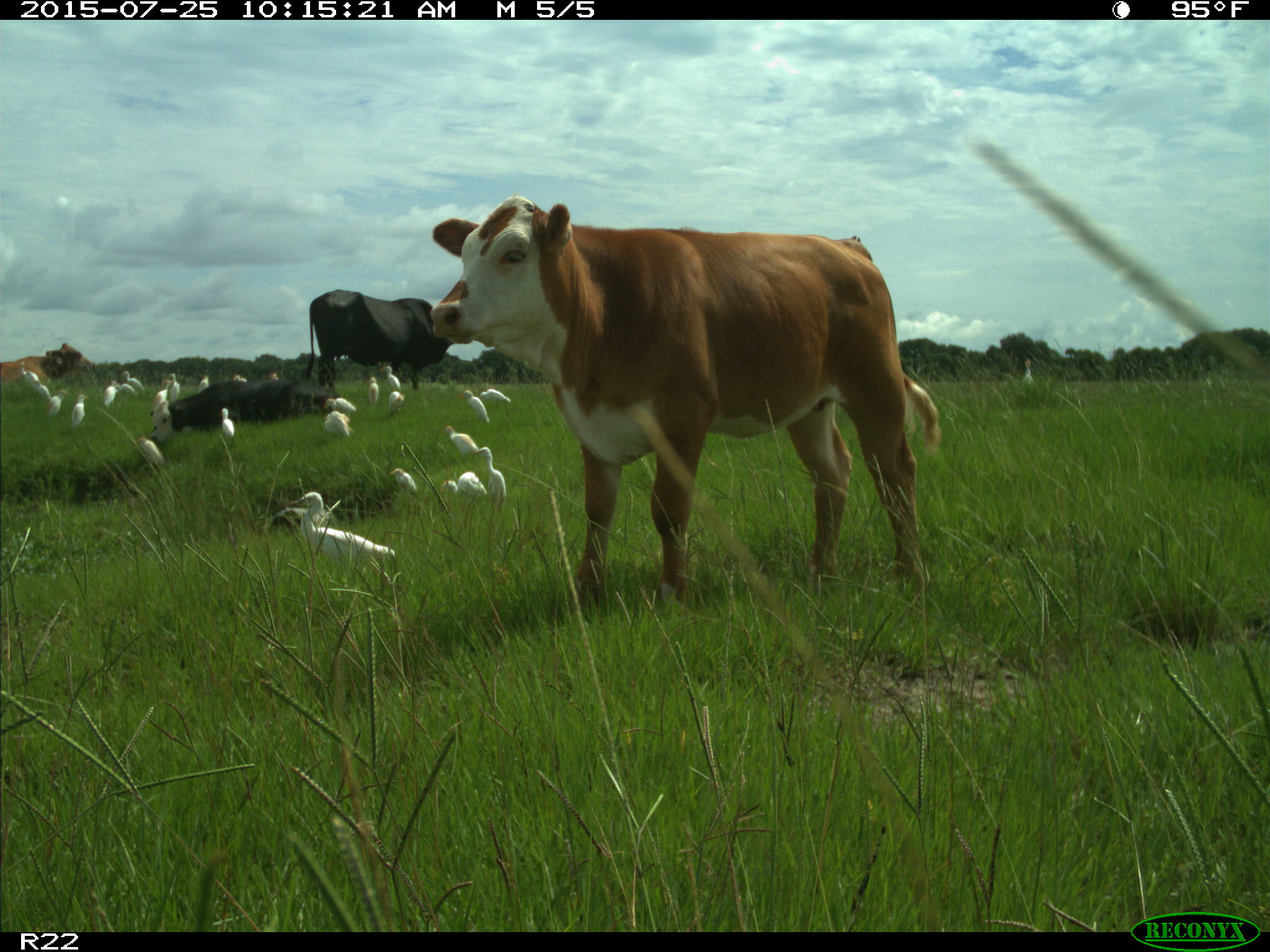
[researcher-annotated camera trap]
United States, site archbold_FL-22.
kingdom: Animalia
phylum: Chordata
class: Mammalia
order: Artiodactyla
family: Bovidae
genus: Bos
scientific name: Bos taurus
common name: domestic cow